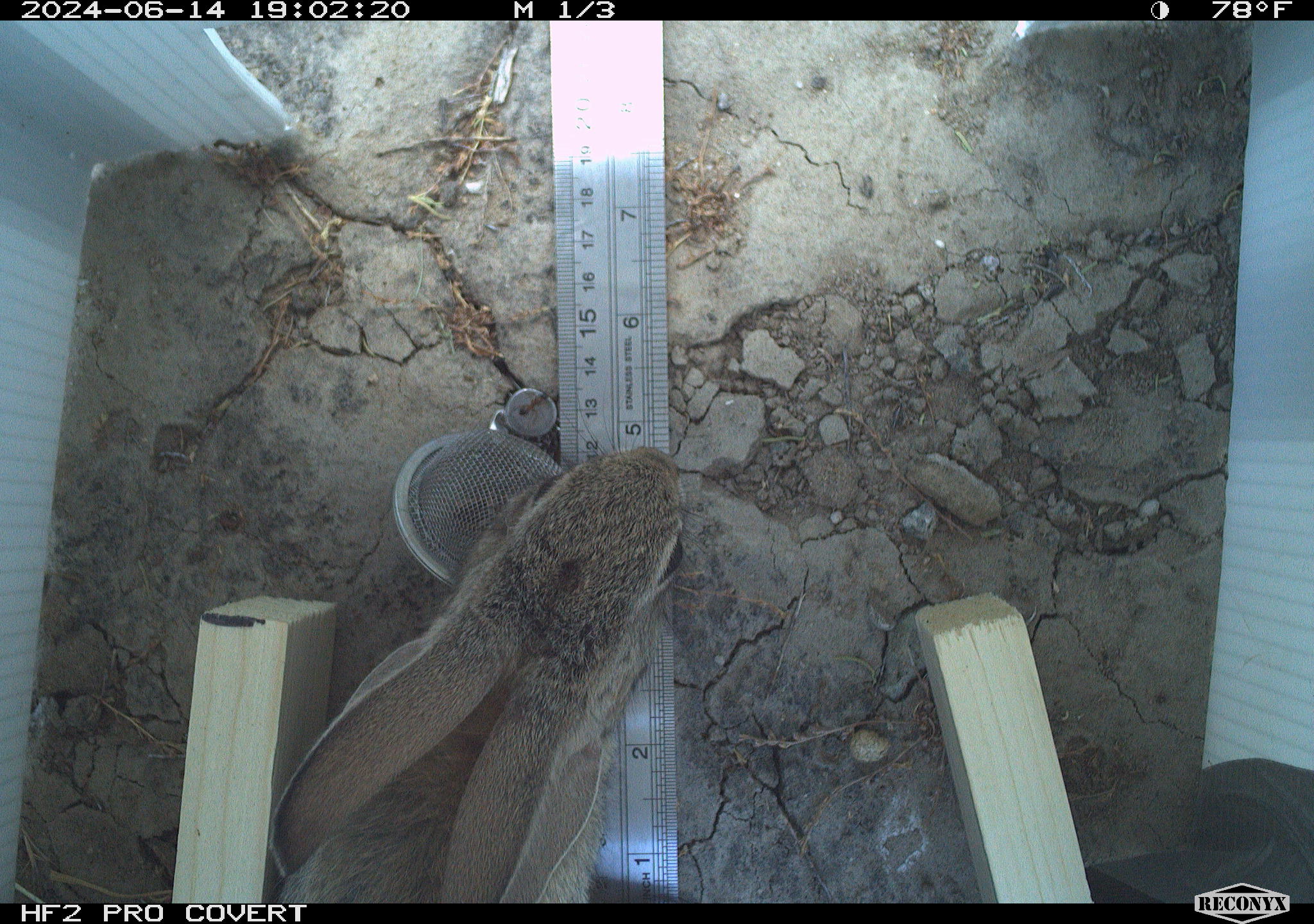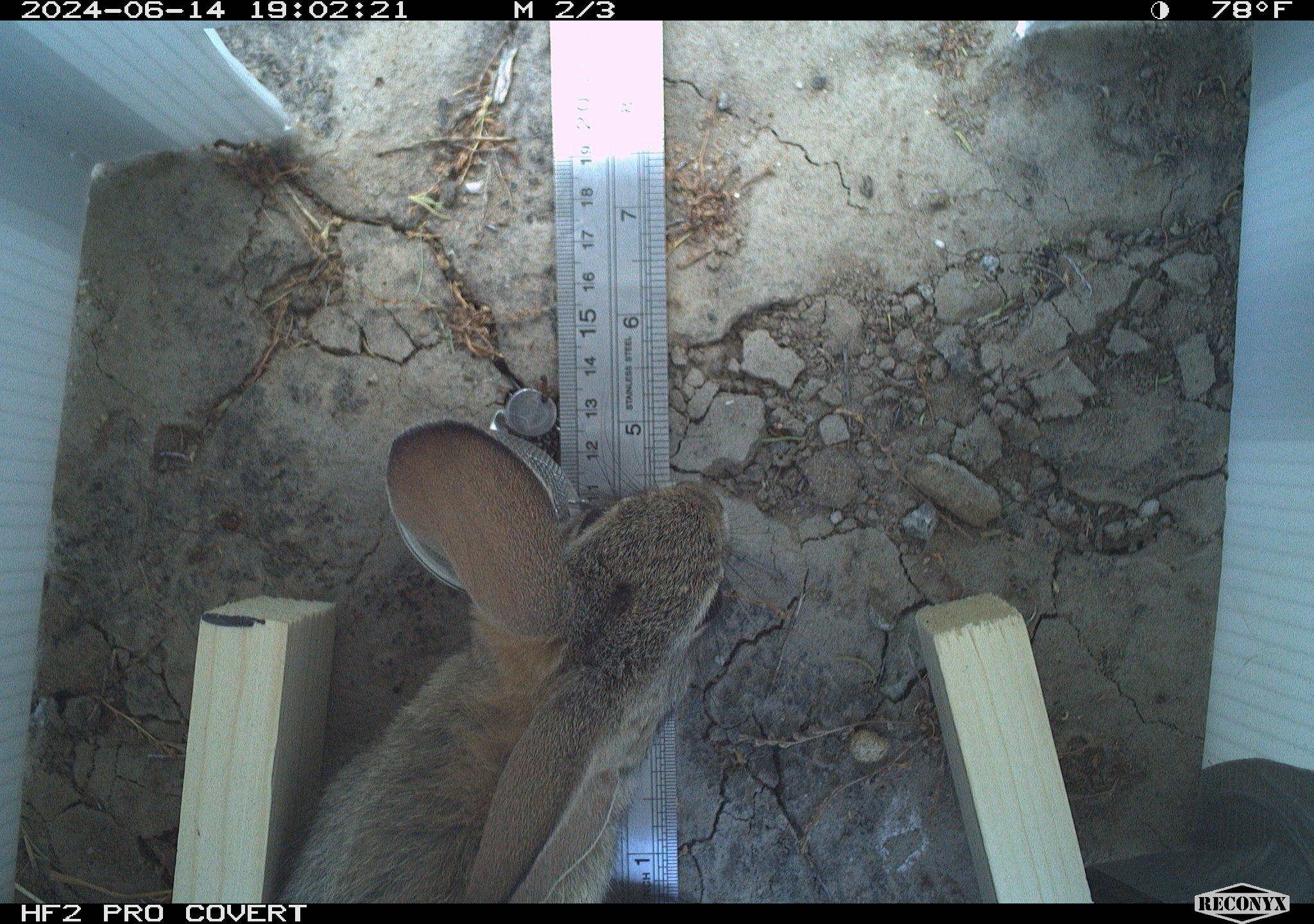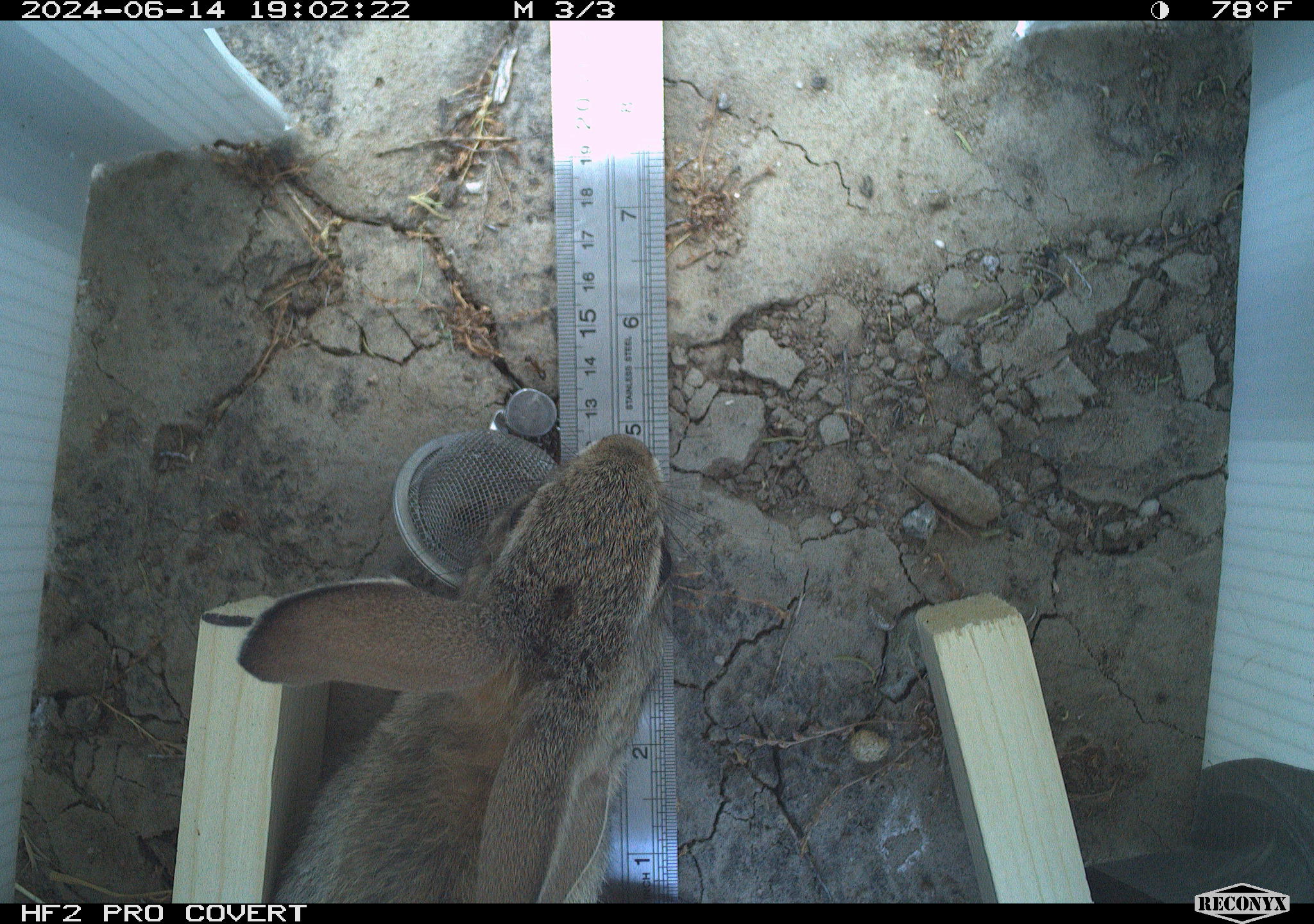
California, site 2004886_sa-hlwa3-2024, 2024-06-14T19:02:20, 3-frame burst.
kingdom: Animalia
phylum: Chordata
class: Mammalia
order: Lagomorpha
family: Leporidae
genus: Sylvilagus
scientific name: Sylvilagus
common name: cottontail rabbits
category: sylvilagus species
Sylvilagus species (cottontail rabbits) (Sylvilagus).